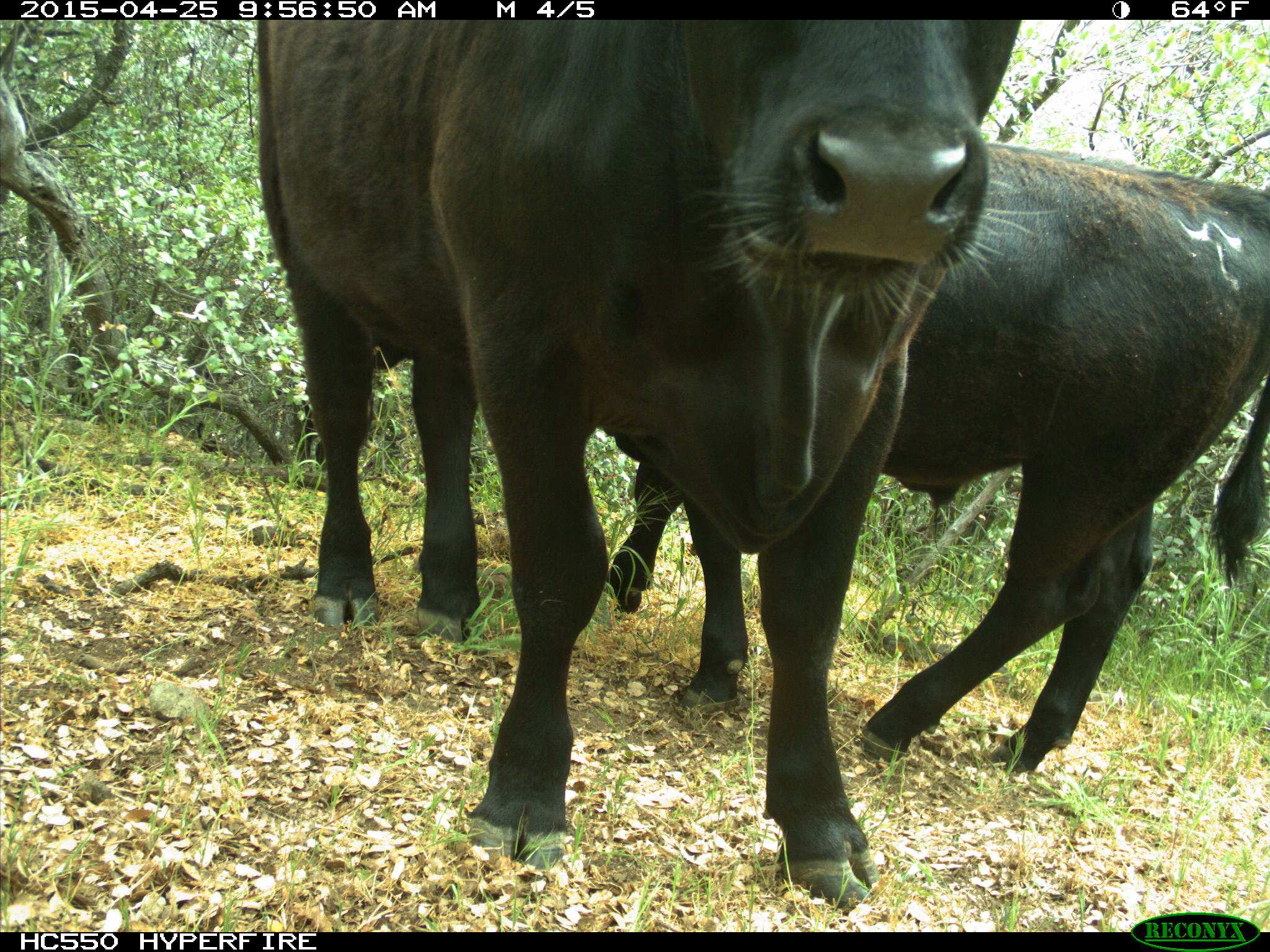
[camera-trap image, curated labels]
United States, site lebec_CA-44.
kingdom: Animalia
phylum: Chordata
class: Mammalia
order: Artiodactyla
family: Suidae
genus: Sus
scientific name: Sus scrofa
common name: wild boar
Sus scrofa (wild boar).